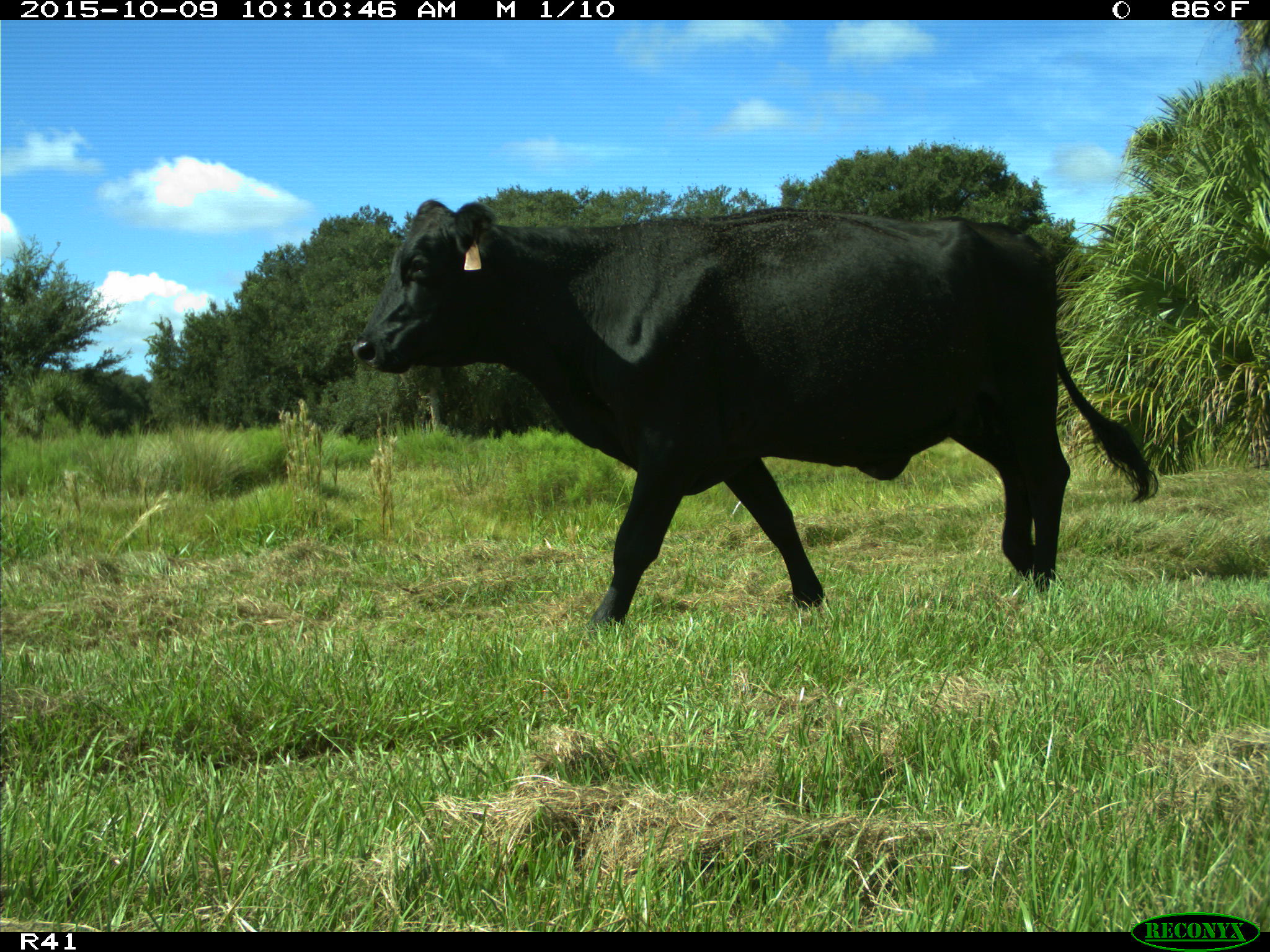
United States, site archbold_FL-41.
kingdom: Animalia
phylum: Chordata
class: Mammalia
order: Artiodactyla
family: Bovidae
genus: Bos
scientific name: Bos taurus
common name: domestic cow